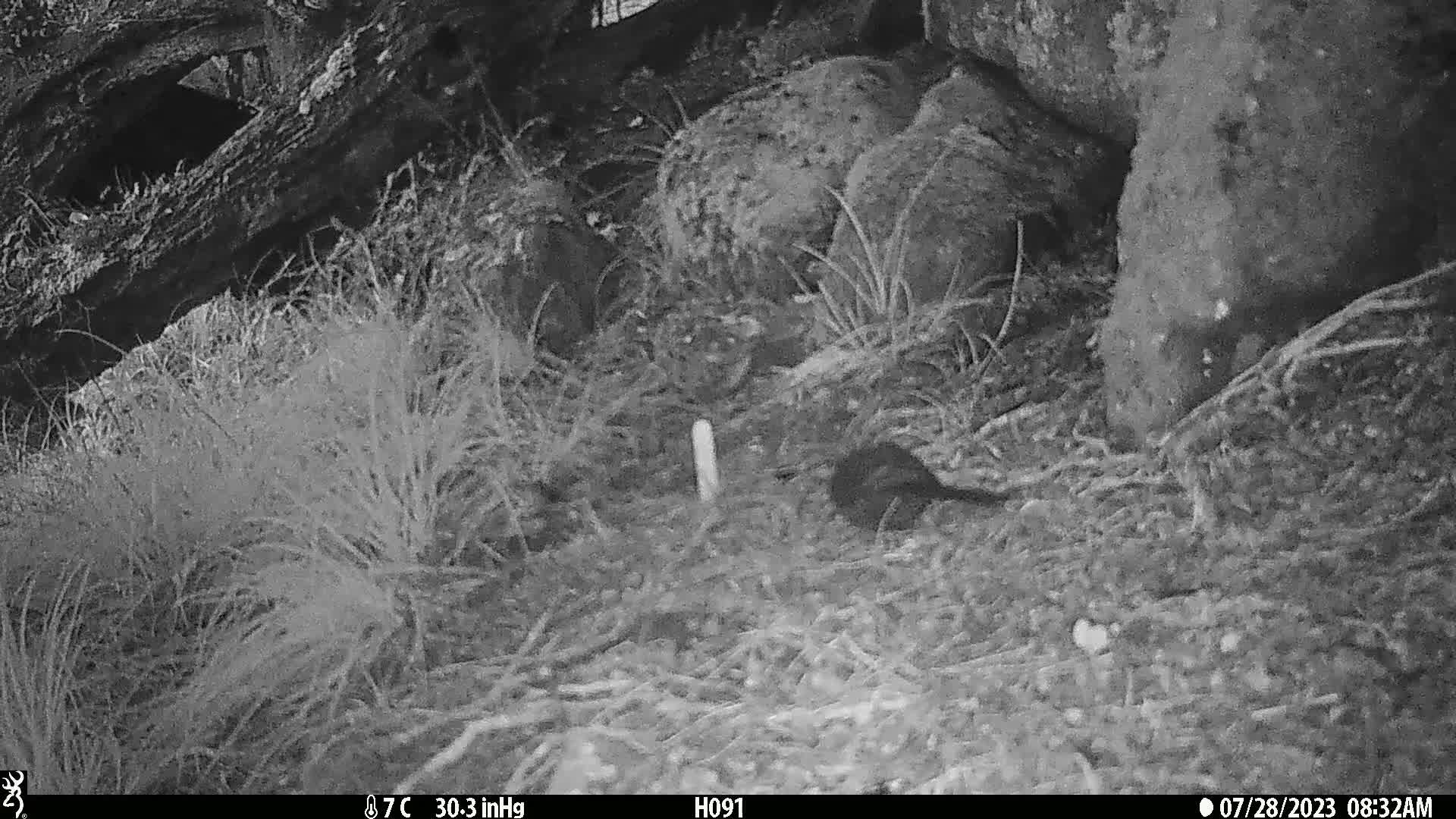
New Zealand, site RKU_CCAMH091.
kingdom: Animalia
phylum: Chordata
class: Aves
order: Passeriformes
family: Turdidae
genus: Turdus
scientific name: Turdus merula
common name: eurasian blackbird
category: blackbird